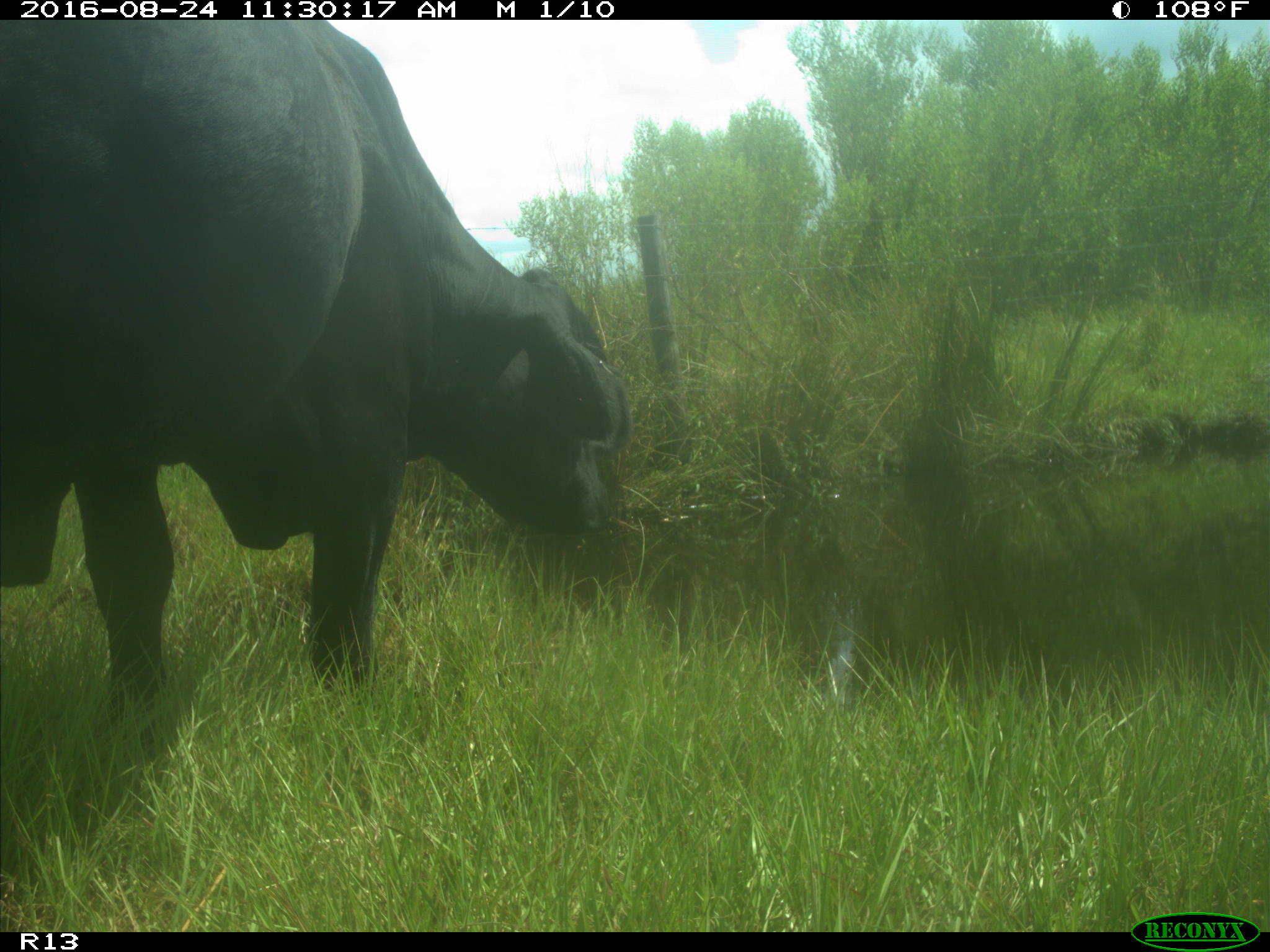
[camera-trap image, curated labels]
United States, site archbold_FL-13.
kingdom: Animalia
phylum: Chordata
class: Mammalia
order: Artiodactyla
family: Bovidae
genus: Bos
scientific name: Bos taurus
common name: domestic cow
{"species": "Bos taurus (domestic cow)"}